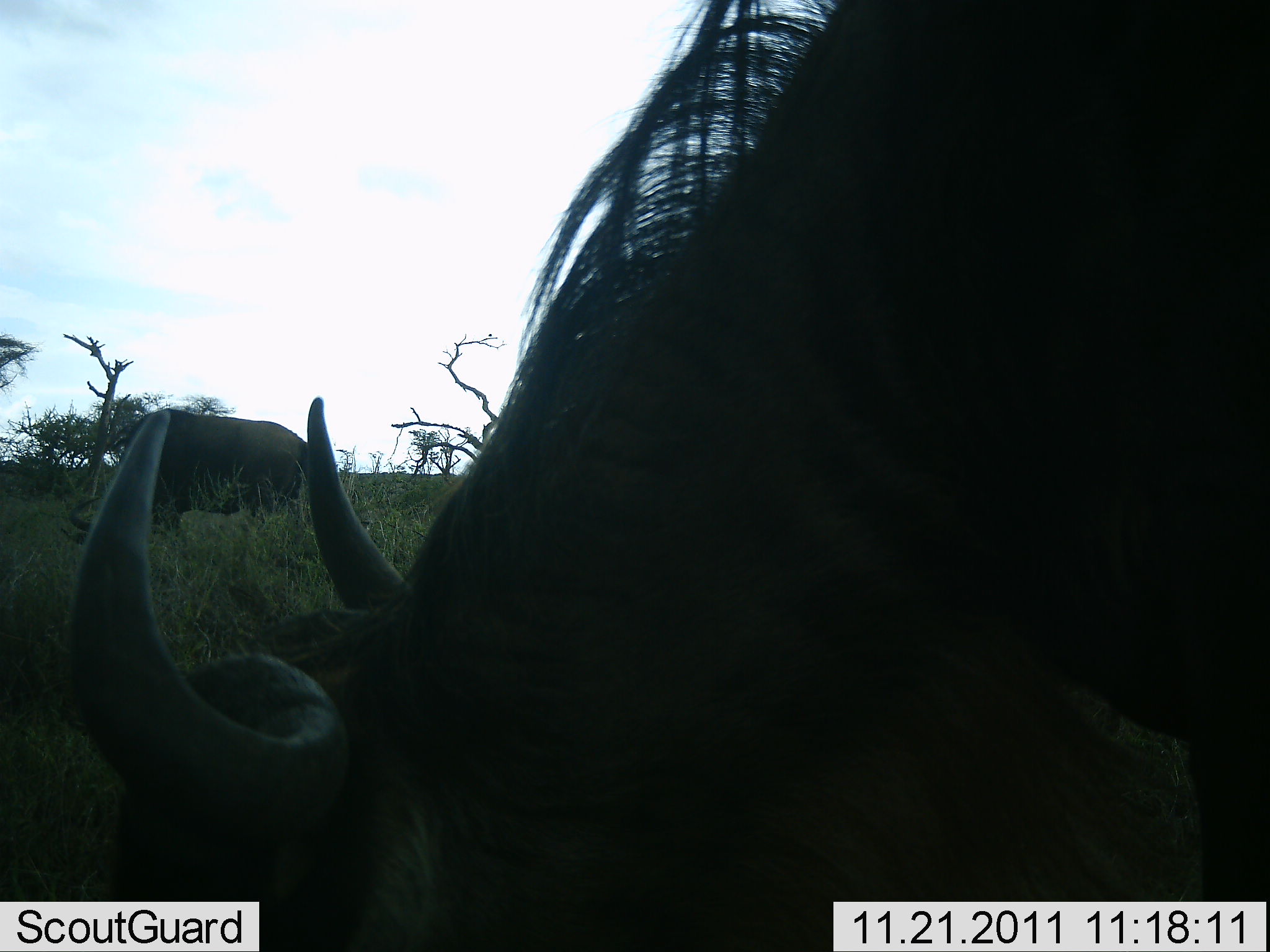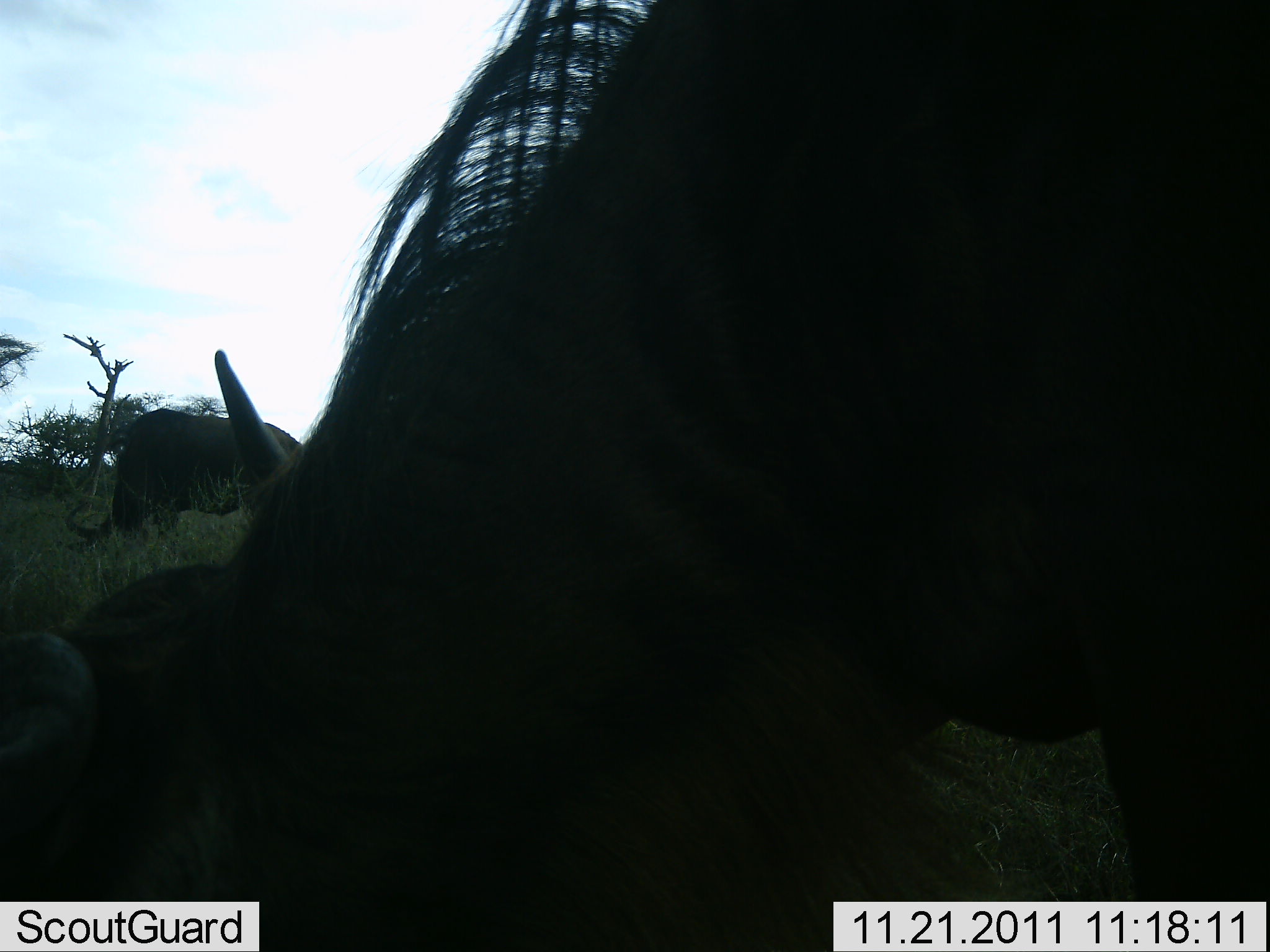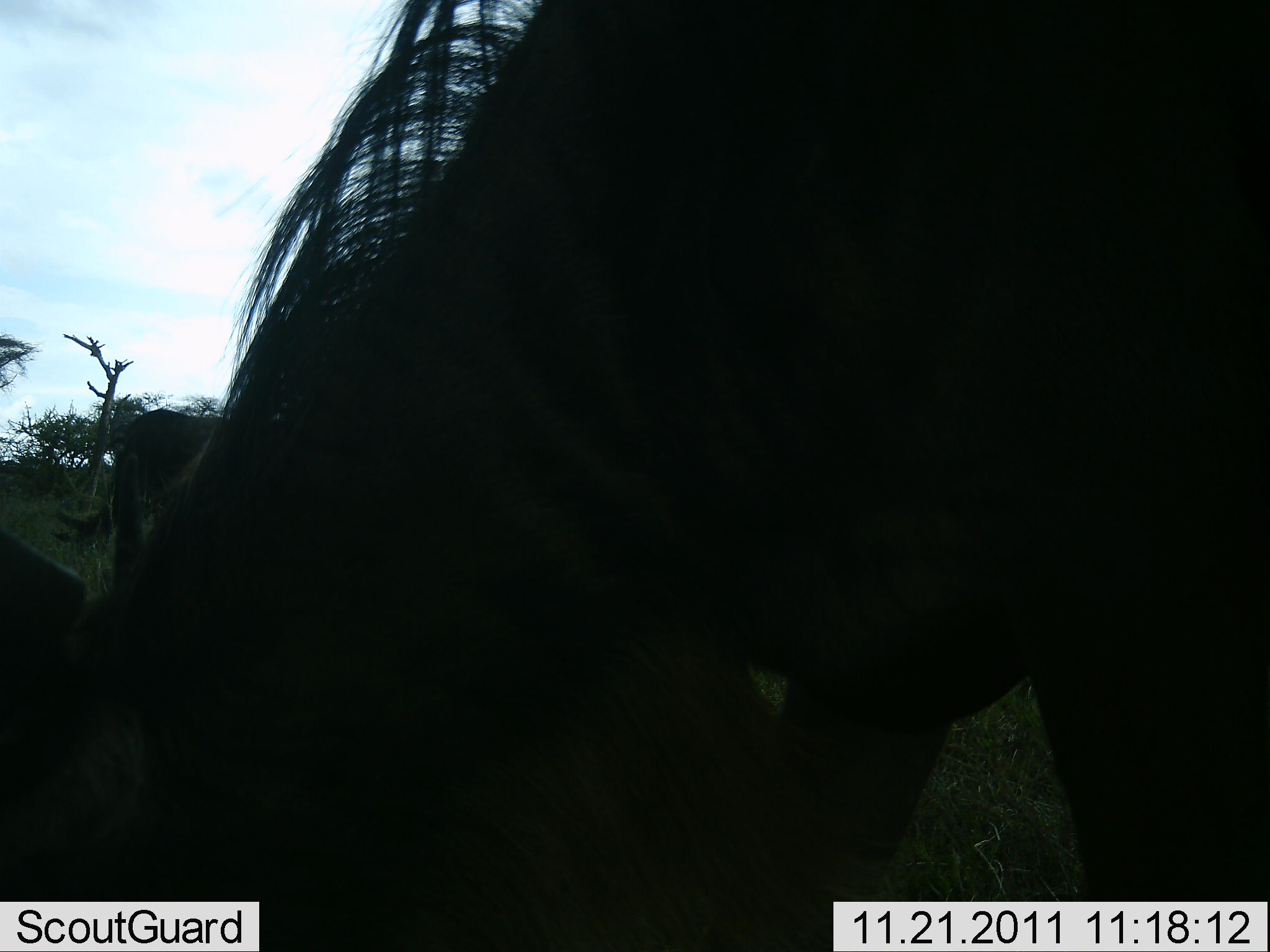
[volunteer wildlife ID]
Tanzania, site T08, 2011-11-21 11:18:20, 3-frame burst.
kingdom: Animalia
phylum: Chordata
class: Mammalia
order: Artiodactyla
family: Bovidae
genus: Connochaetes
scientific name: Connochaetes taurinus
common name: blue wildebeest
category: wildebeest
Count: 2.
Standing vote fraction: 20%.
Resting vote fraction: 0%.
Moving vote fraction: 13%.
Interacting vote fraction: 0%.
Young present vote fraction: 0%.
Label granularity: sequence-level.